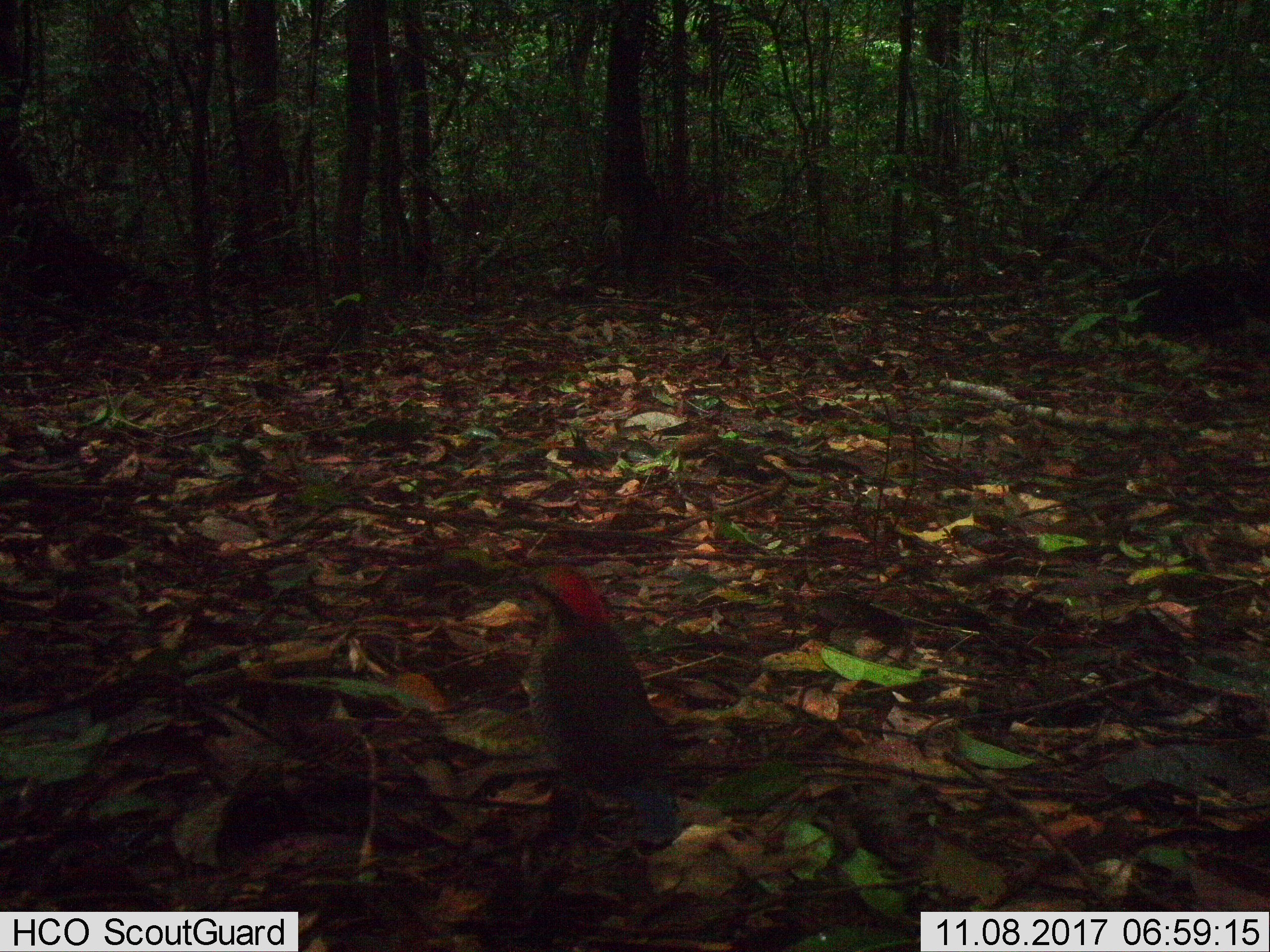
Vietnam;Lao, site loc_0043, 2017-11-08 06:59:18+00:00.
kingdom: Animalia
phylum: Chordata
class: Aves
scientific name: Aves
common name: bird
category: unidentified bird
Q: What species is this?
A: Unidentified bird (bird) (Aves).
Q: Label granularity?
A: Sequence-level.